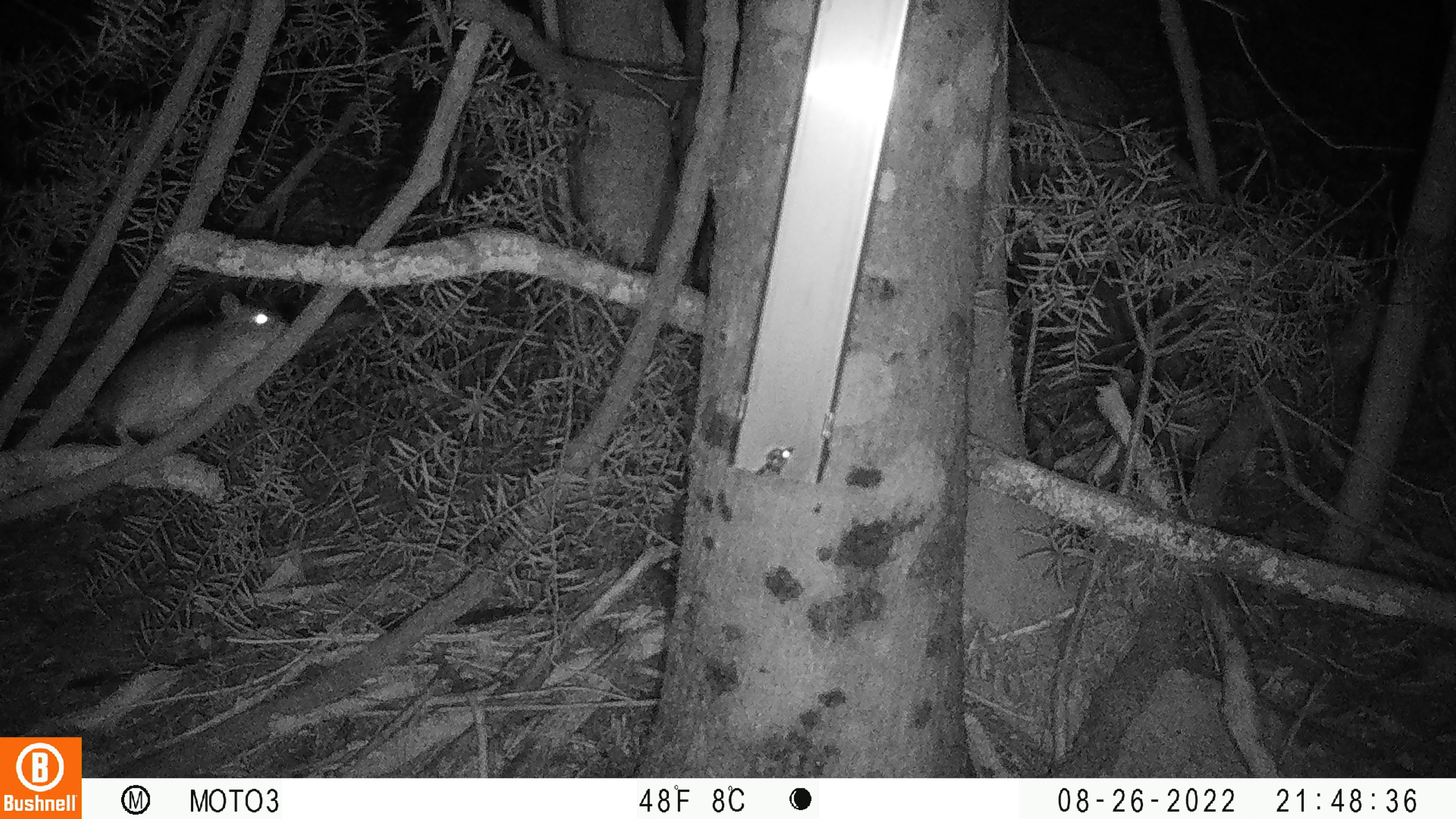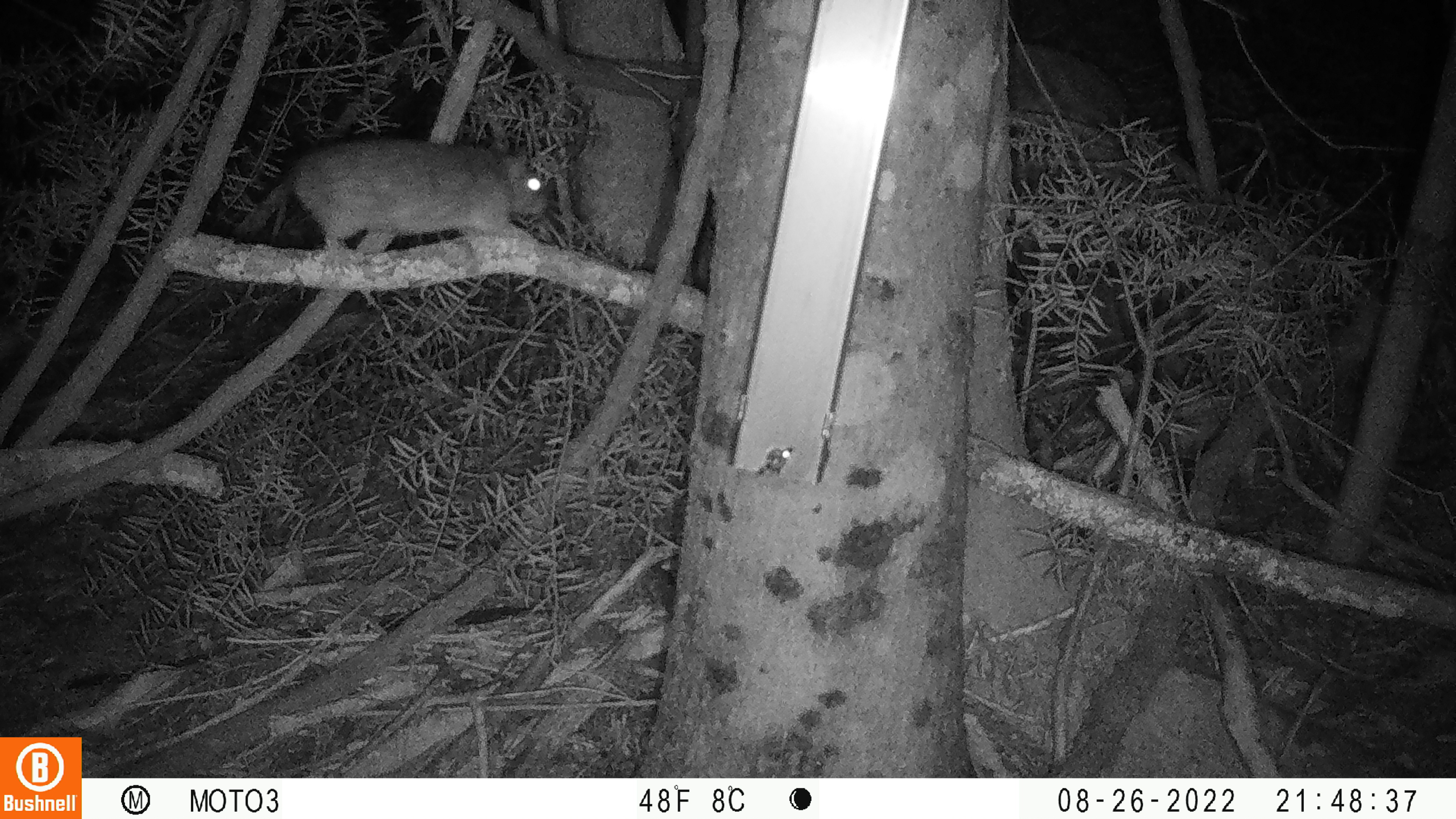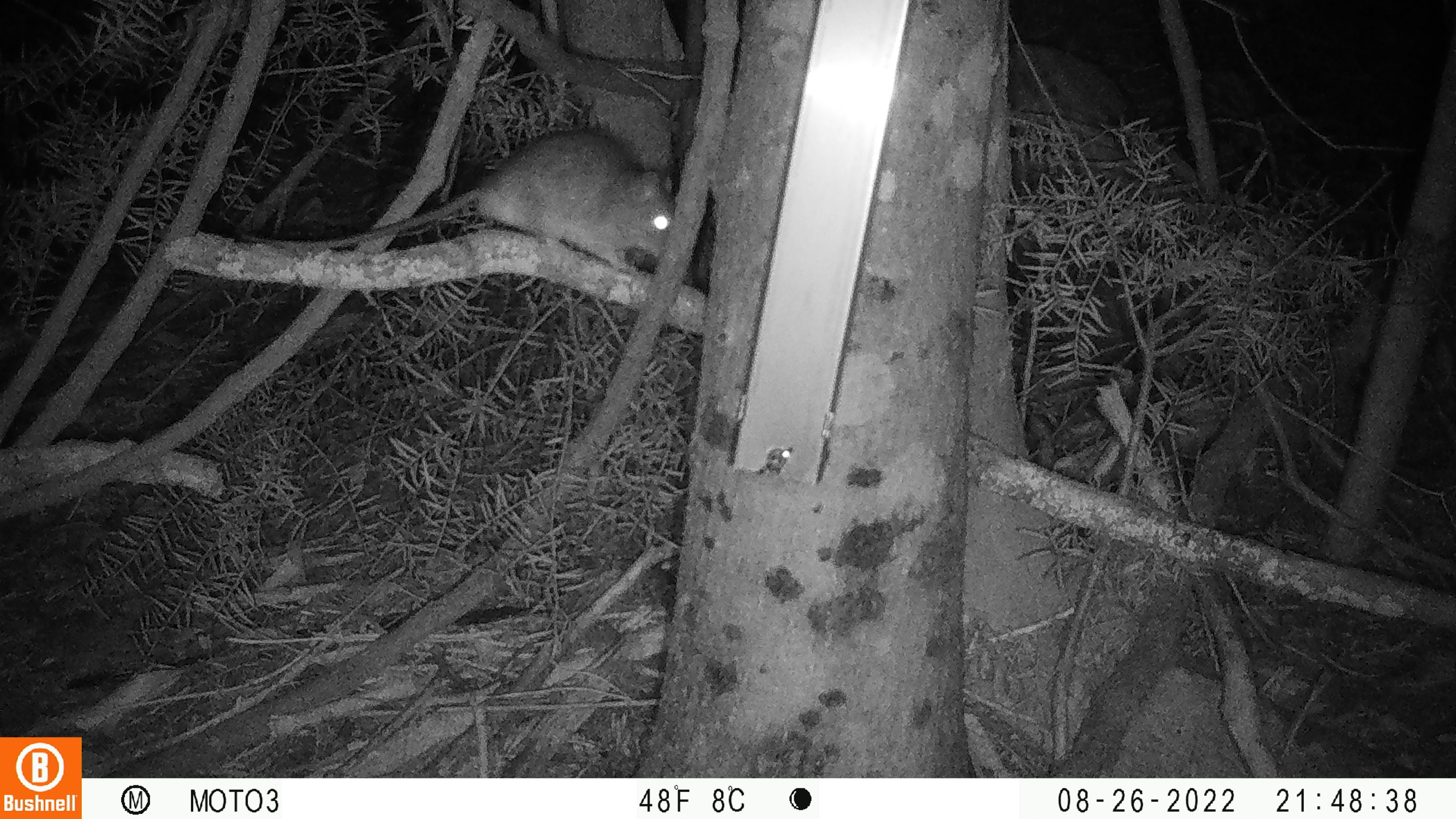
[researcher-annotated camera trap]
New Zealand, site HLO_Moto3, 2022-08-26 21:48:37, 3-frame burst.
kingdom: Animalia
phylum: Chordata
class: Mammalia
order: Rodentia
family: Muridae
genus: Rattus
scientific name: Rattus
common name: rat